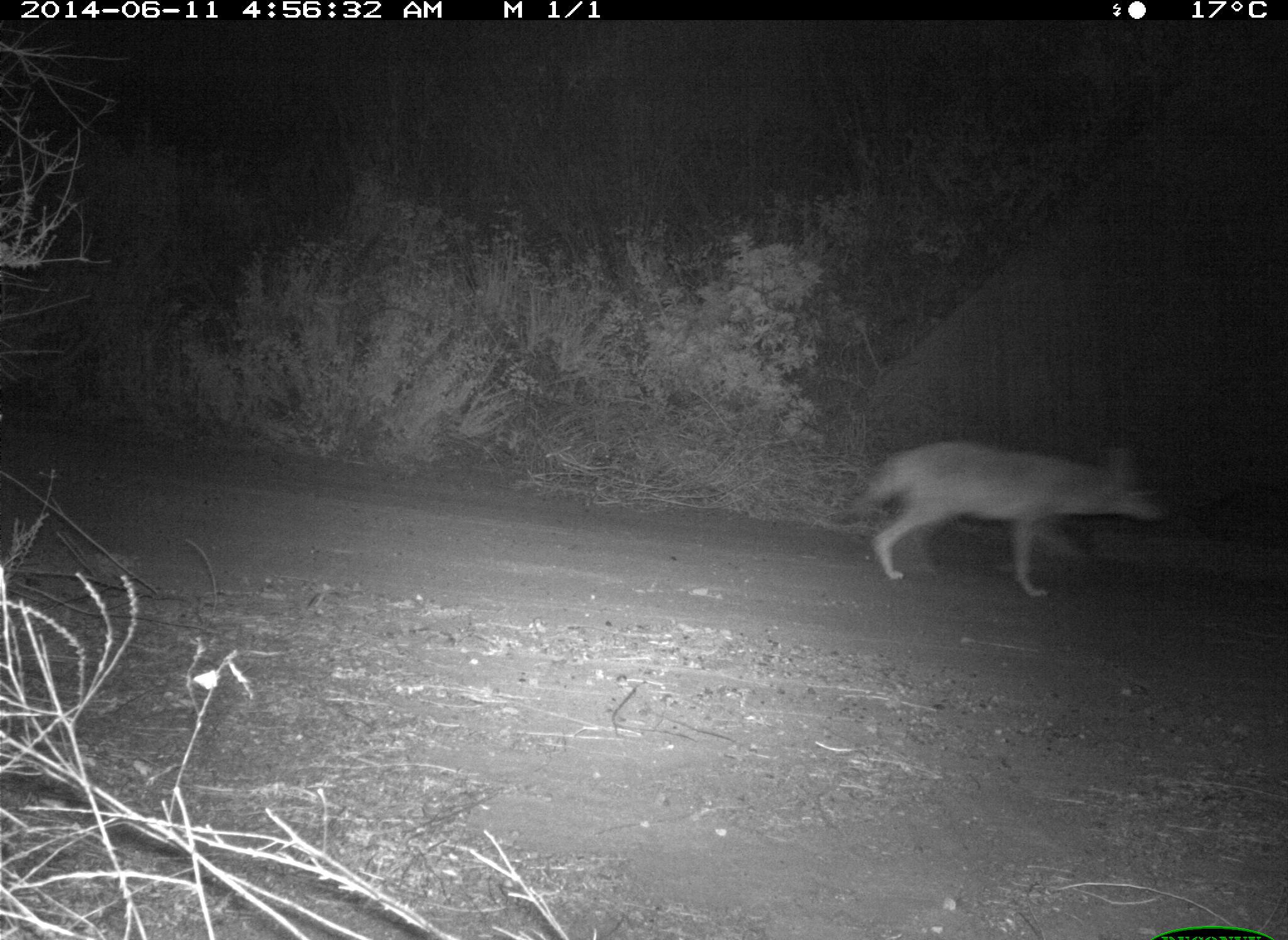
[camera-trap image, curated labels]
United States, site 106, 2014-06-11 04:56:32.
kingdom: Animalia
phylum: Chordata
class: Mammalia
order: Carnivora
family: Canidae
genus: Canis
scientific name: Canis latrans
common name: coyote